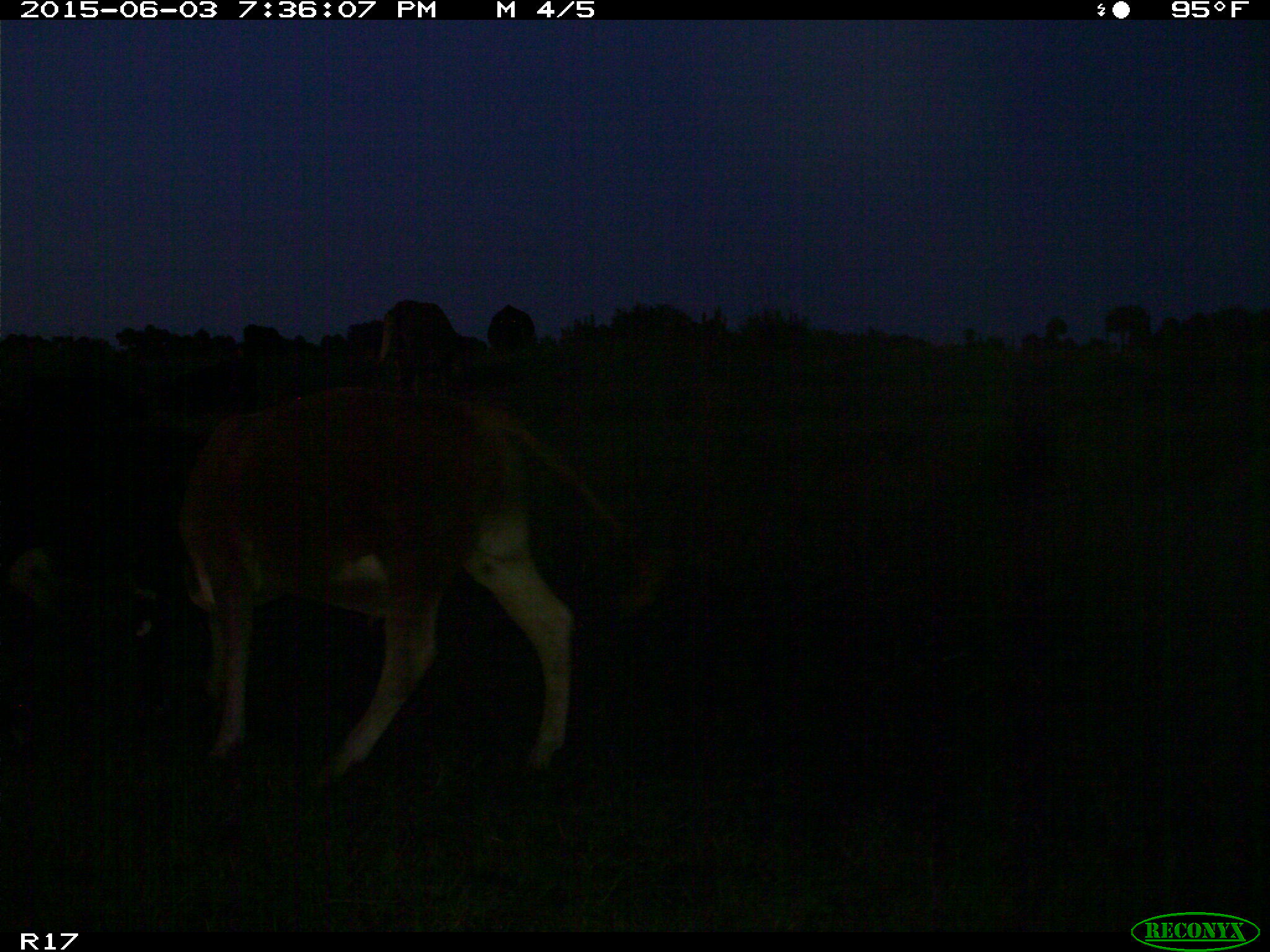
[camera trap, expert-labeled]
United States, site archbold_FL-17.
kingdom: Animalia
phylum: Chordata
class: Mammalia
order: Artiodactyla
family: Bovidae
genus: Bos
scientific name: Bos taurus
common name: domestic cow